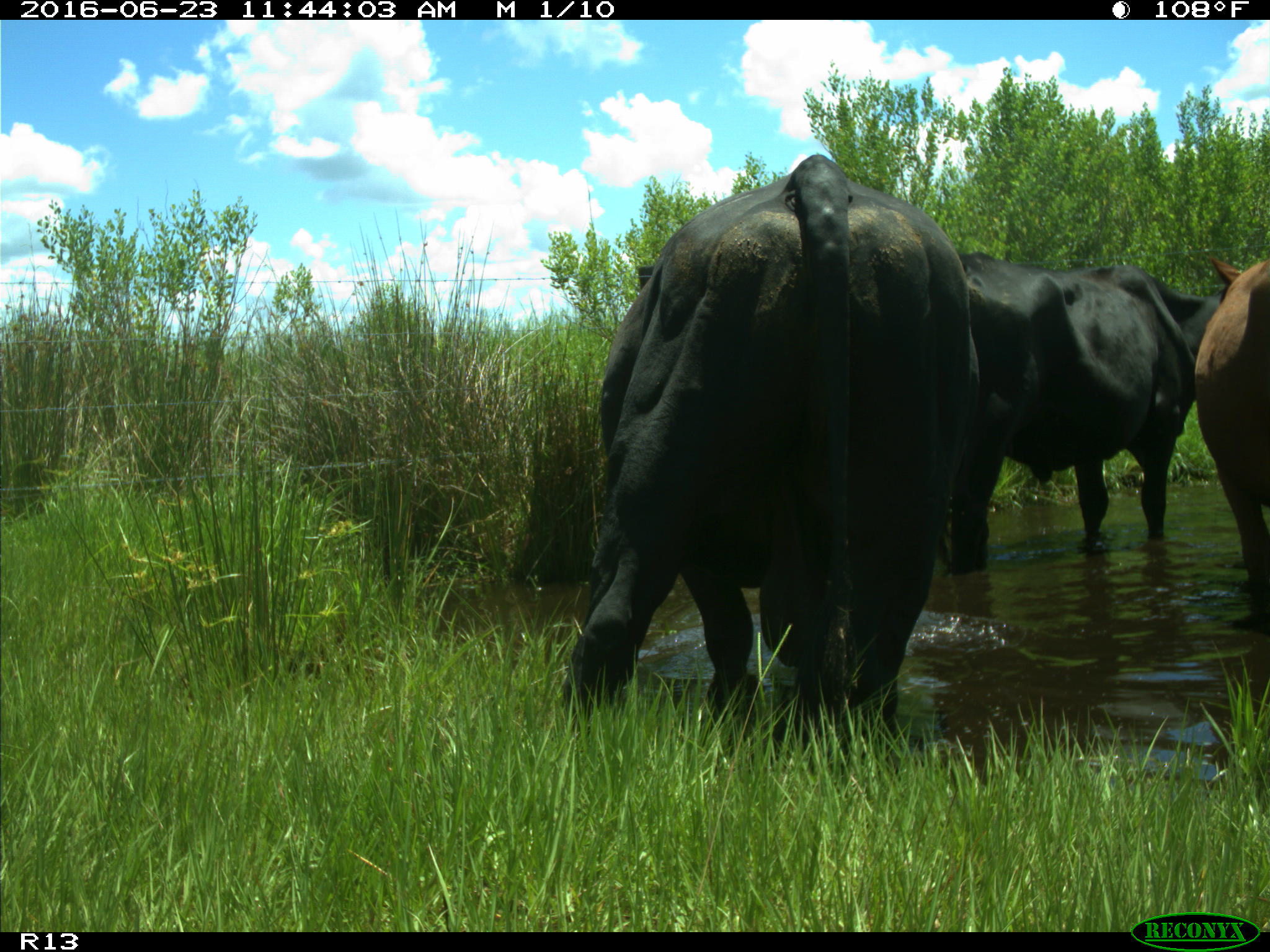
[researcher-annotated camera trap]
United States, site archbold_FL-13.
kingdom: Animalia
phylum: Chordata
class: Mammalia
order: Artiodactyla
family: Bovidae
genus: Bos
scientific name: Bos taurus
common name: domestic cow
Bos taurus (domestic cow).